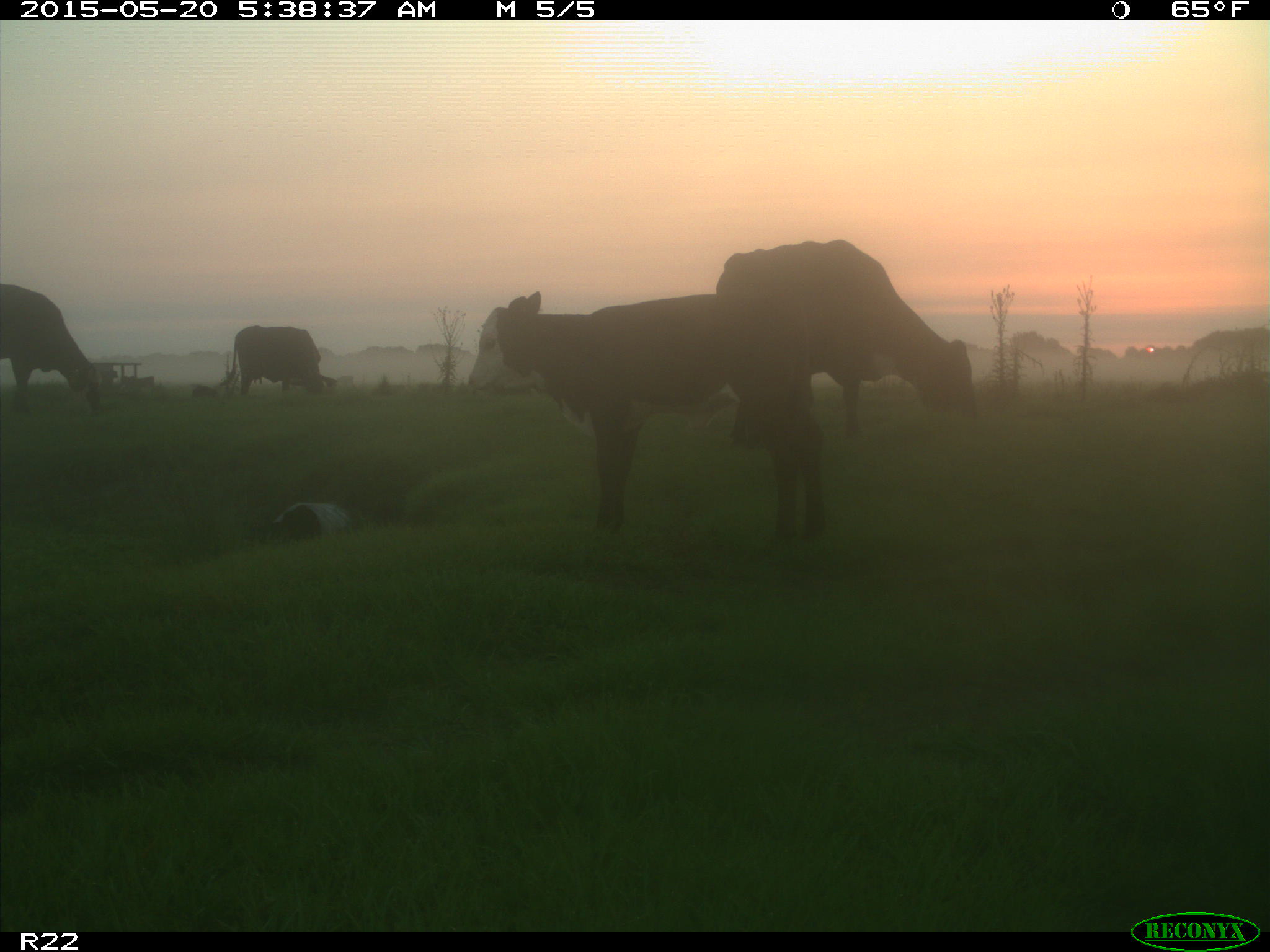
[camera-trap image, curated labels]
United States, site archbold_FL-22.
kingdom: Animalia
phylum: Chordata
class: Mammalia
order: Artiodactyla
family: Bovidae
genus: Bos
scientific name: Bos taurus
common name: domestic cow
Bos taurus (domestic cow).